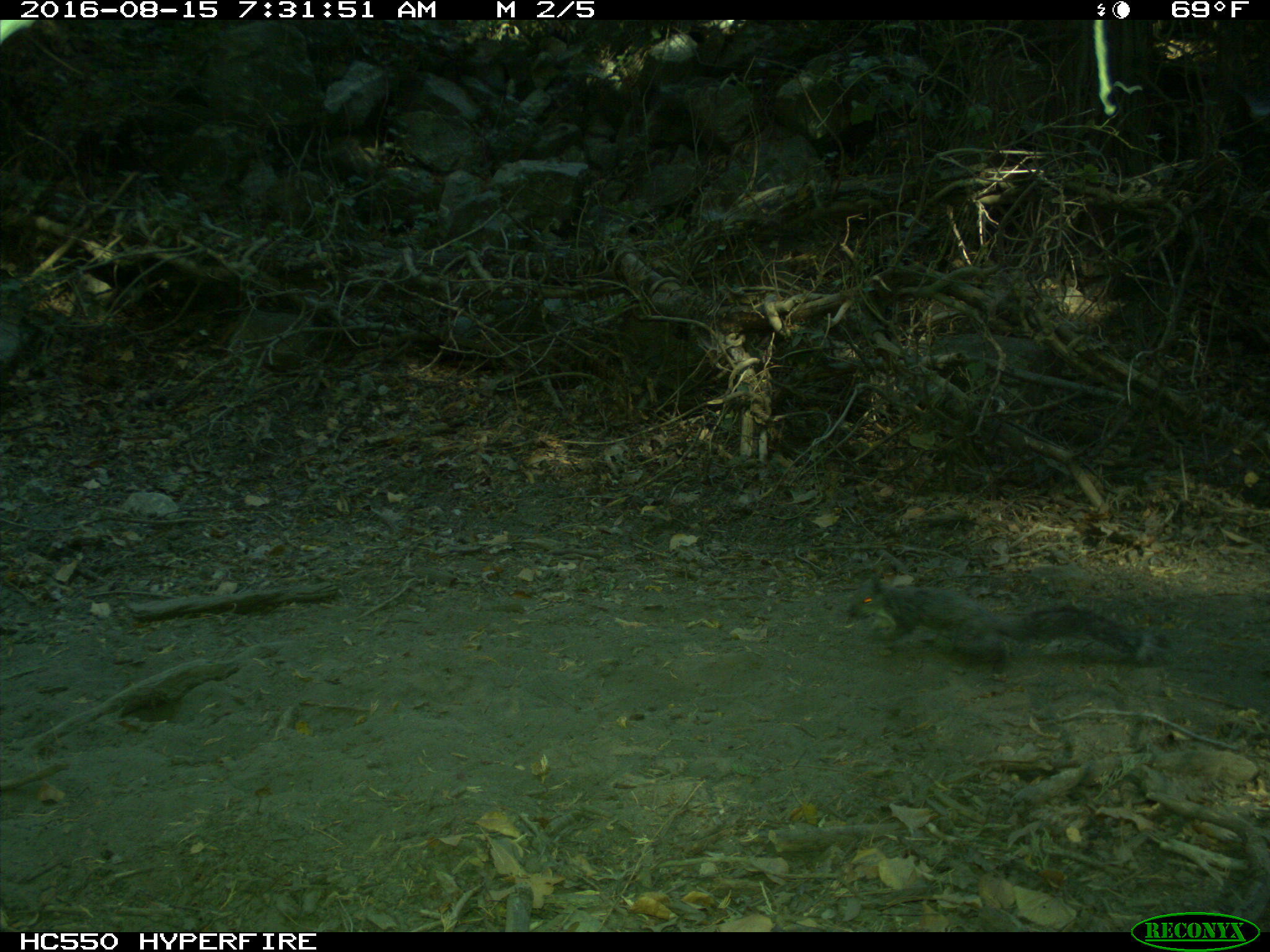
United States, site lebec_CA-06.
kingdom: Animalia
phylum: Chordata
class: Mammalia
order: Rodentia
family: Sciuridae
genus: Sciurus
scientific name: Sciurus carolinensis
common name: eastern gray squirrel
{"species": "Sciurus carolinensis (eastern gray squirrel)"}